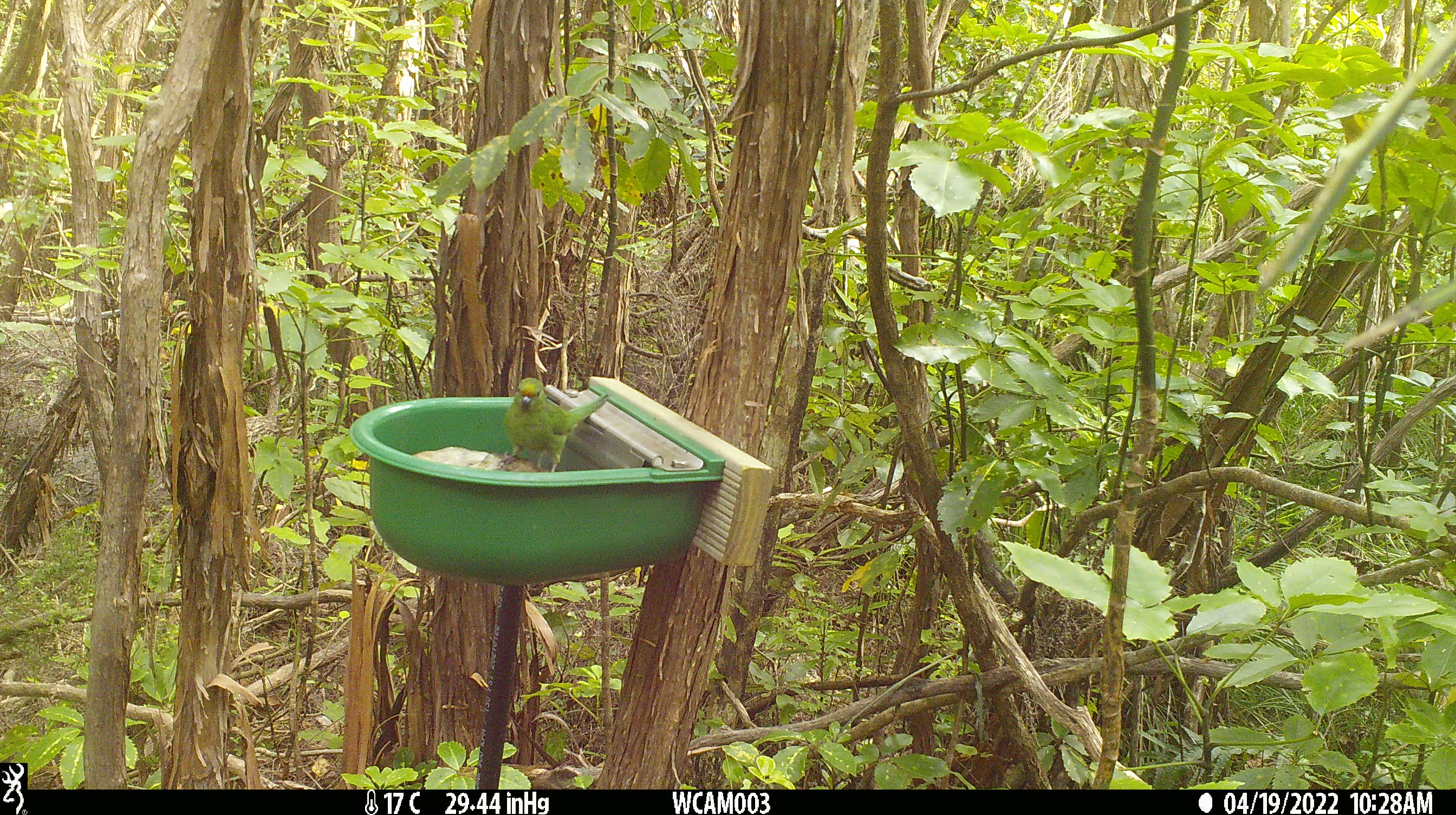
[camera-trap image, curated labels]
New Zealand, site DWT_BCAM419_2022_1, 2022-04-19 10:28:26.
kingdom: Animalia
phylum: Chordata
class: Aves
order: Psittaciformes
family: Psittaculidae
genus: Cyanoramphus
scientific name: Cyanoramphus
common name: parakeet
Parakeet (Cyanoramphus).